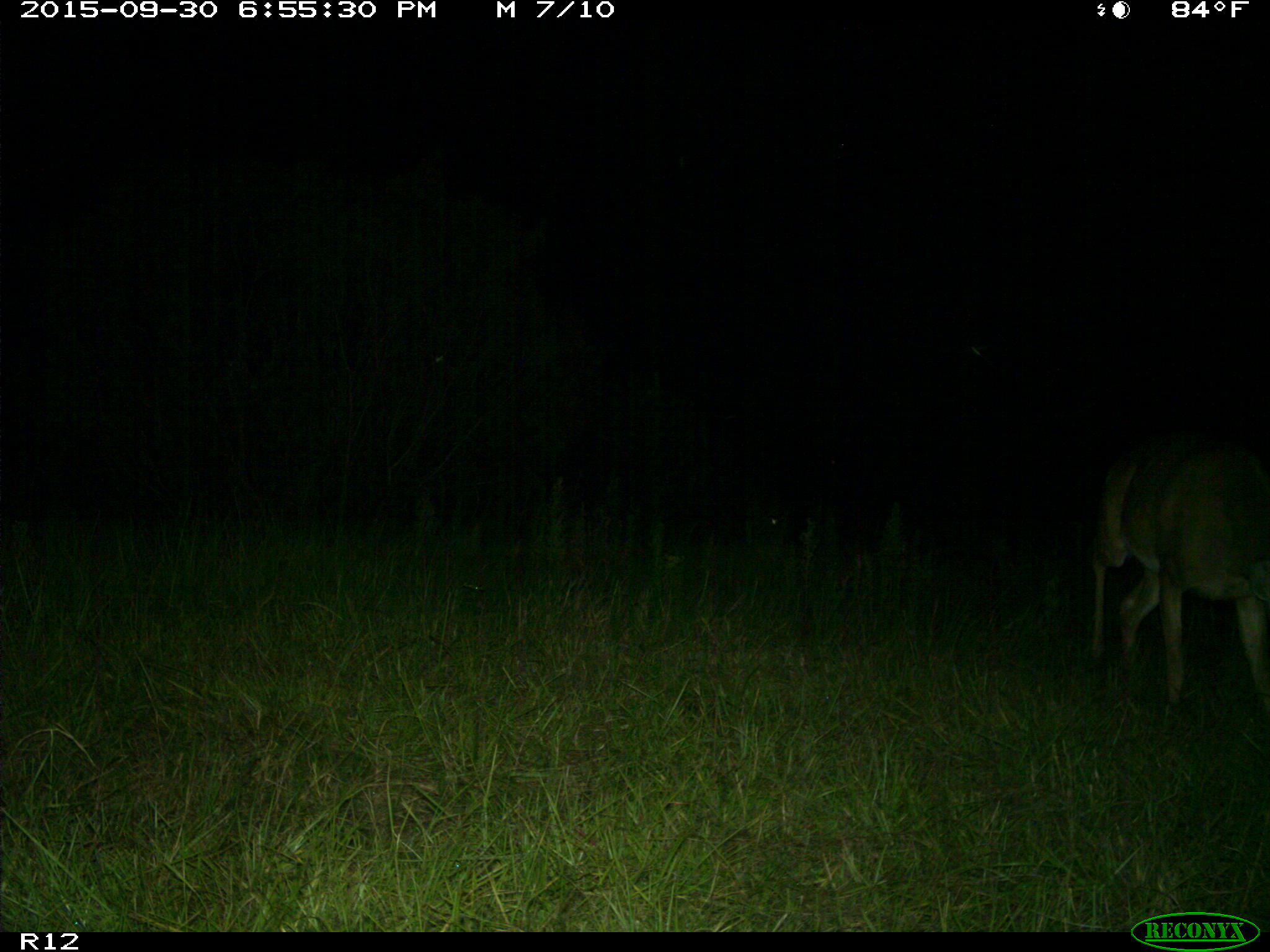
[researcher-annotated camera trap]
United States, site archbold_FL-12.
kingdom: Animalia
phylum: Chordata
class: Mammalia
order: Artiodactyla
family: Cervidae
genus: Odocoileus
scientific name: Odocoileus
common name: deer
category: unidentified deer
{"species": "unidentified deer (deer) (Odocoileus)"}